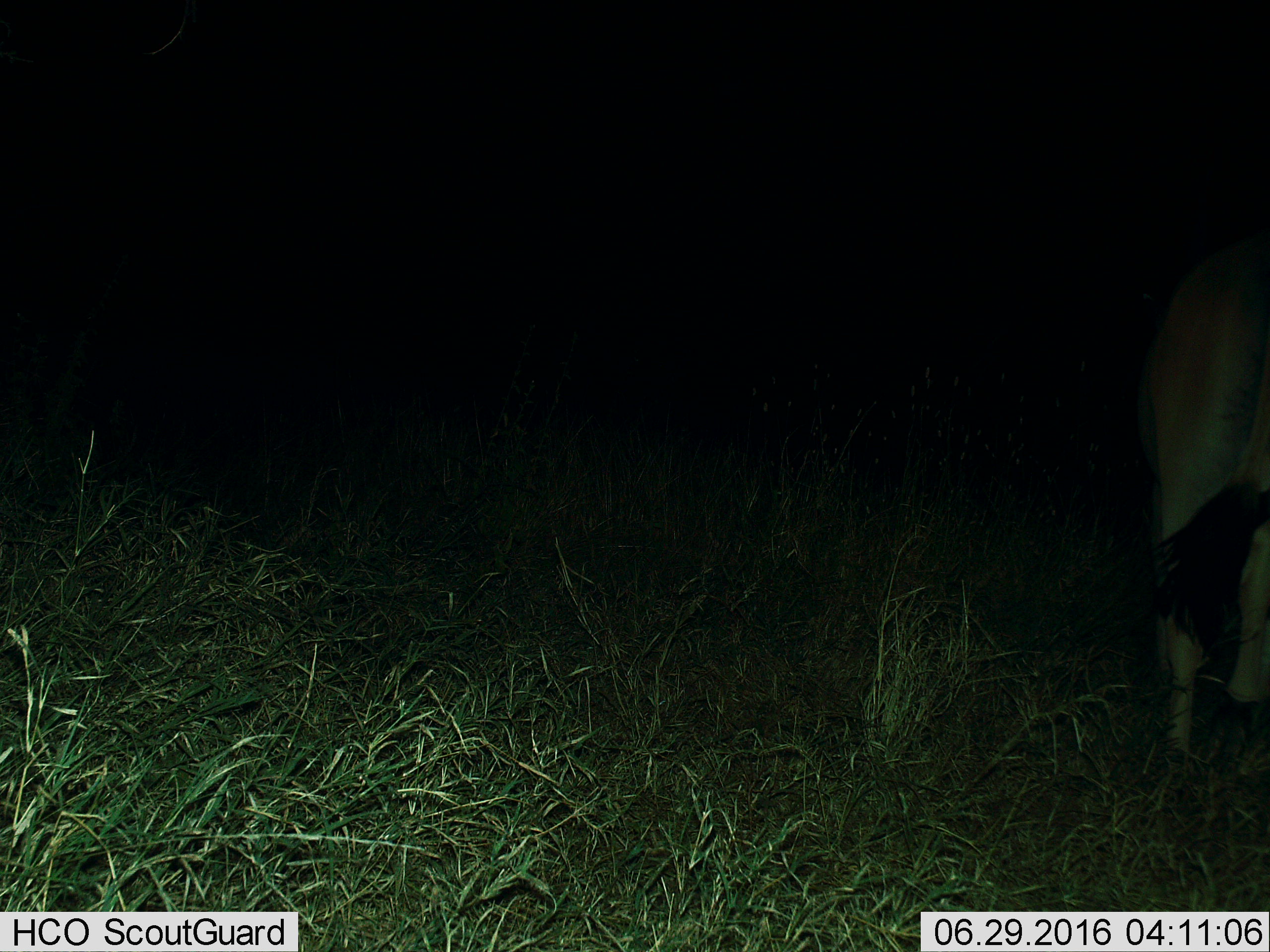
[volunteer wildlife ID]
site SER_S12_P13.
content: unidentified animal